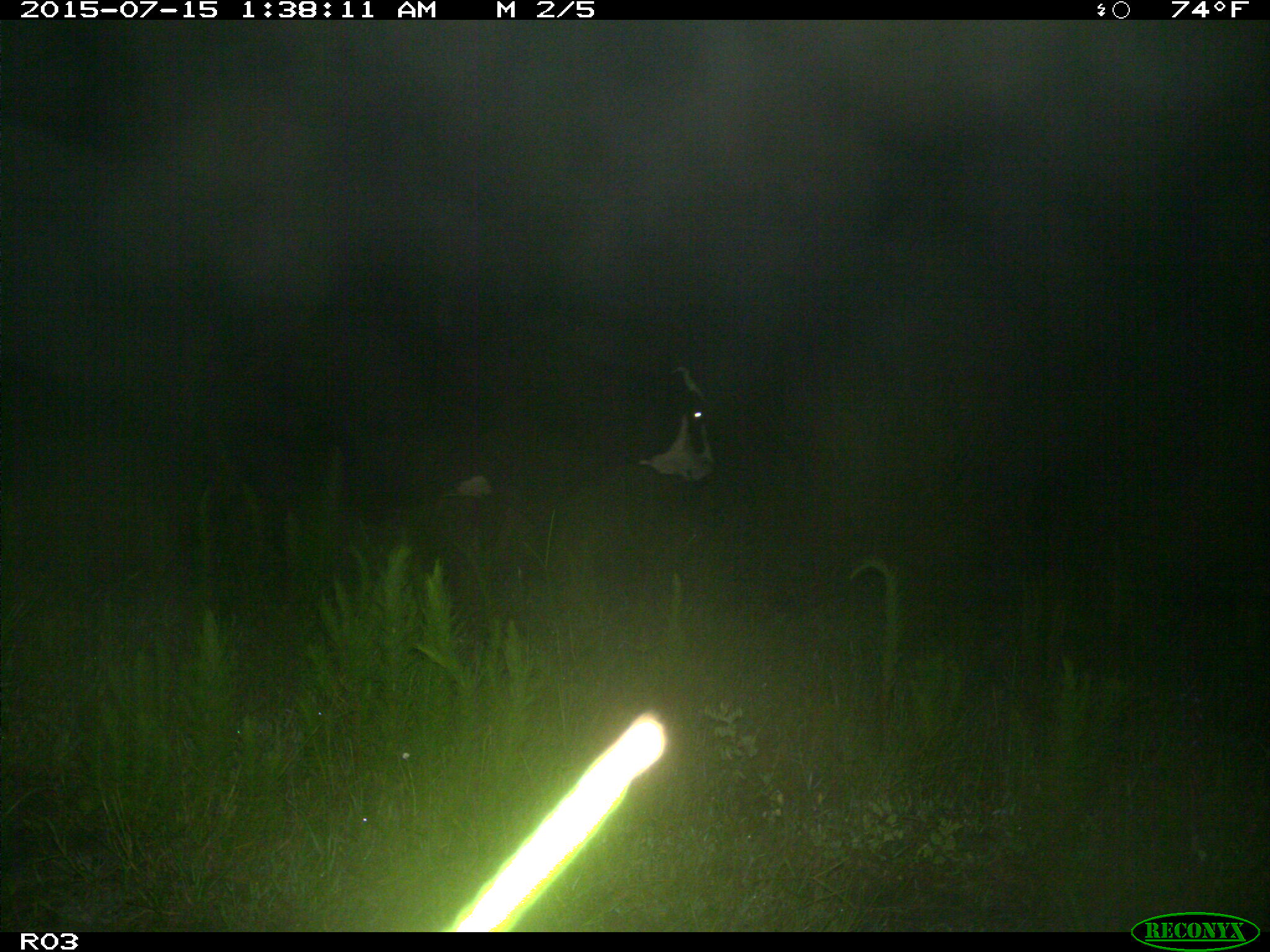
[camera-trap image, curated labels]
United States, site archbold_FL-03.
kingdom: Animalia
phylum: Chordata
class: Mammalia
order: Artiodactyla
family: Bovidae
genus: Bos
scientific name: Bos taurus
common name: domestic cow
Bos taurus (domestic cow).